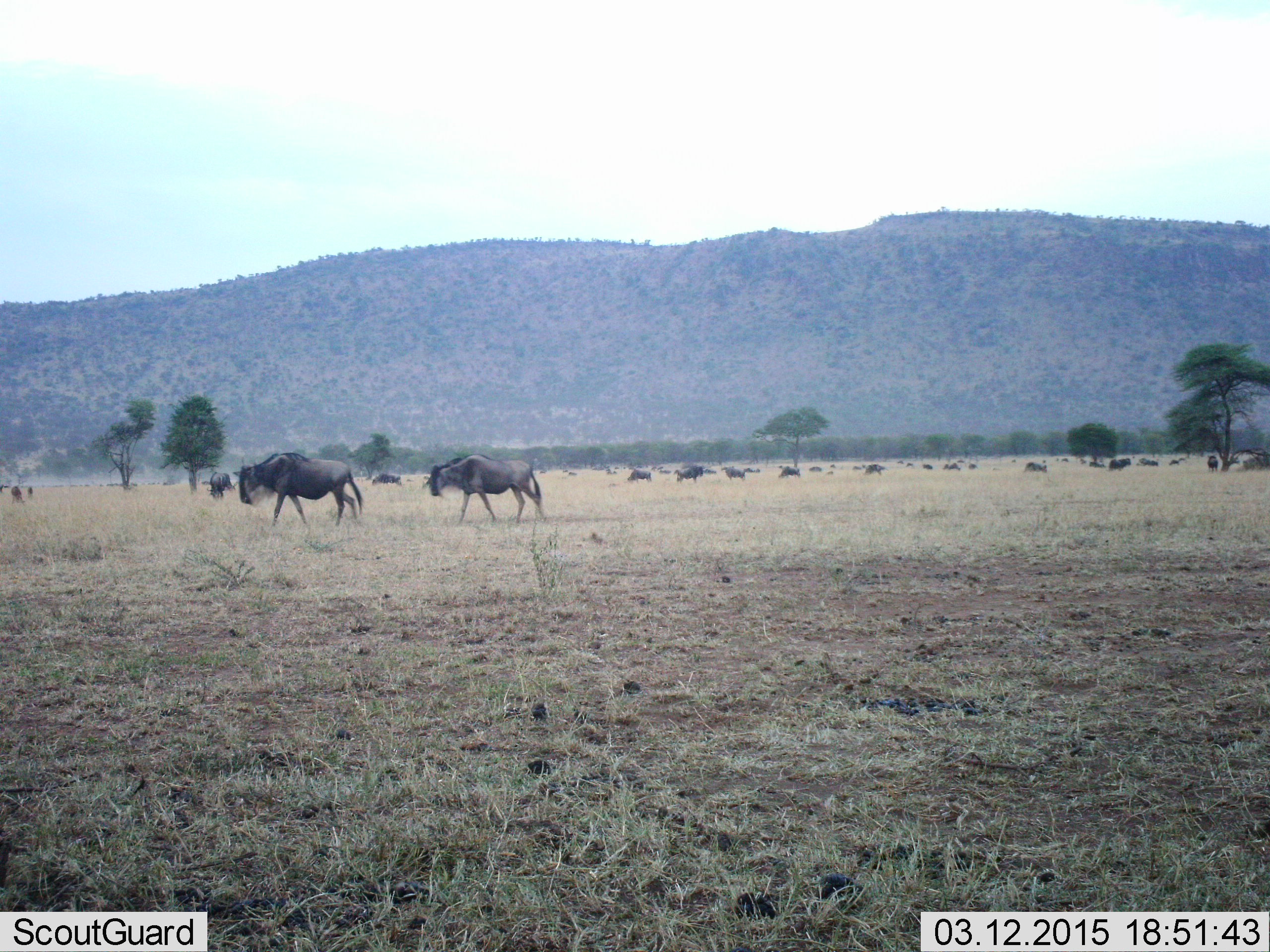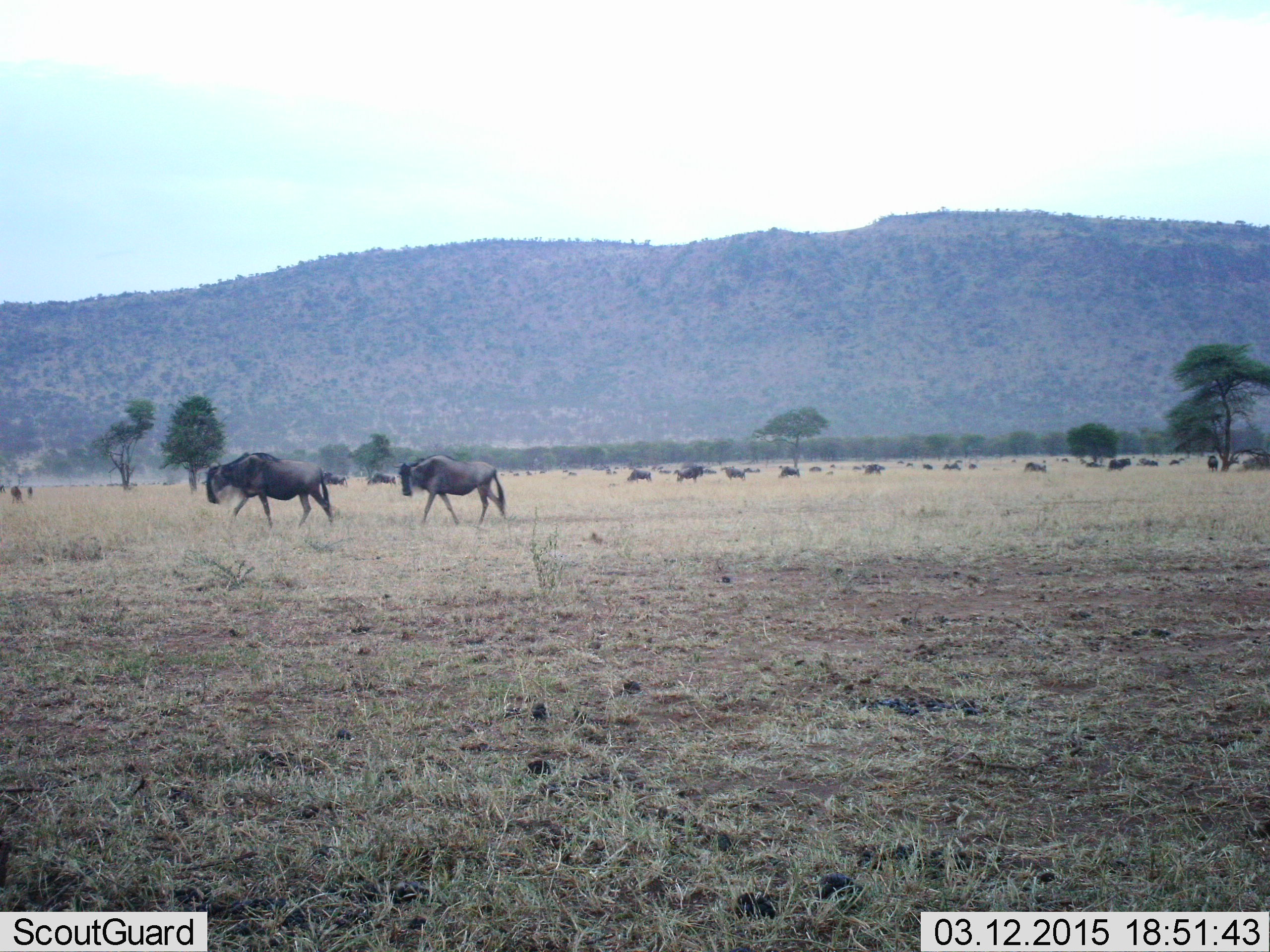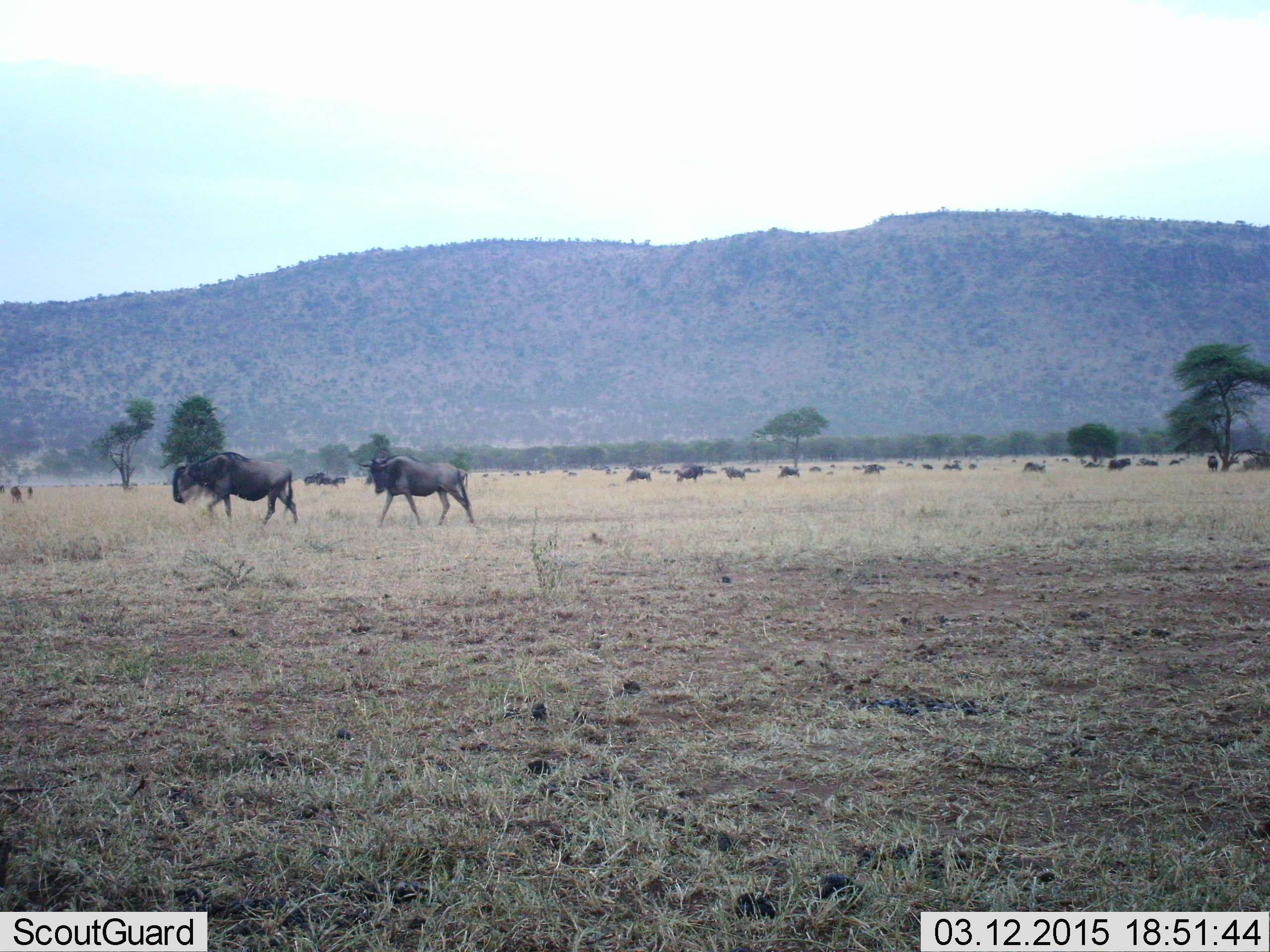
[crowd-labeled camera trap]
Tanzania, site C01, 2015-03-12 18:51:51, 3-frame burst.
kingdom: Animalia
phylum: Chordata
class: Mammalia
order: Artiodactyla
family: Bovidae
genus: Connochaetes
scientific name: Connochaetes taurinus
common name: blue wildebeest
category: wildebeest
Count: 11-50.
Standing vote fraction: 20%.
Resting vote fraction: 10%.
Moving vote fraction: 100%.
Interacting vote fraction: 0%.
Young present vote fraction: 0%.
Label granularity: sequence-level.